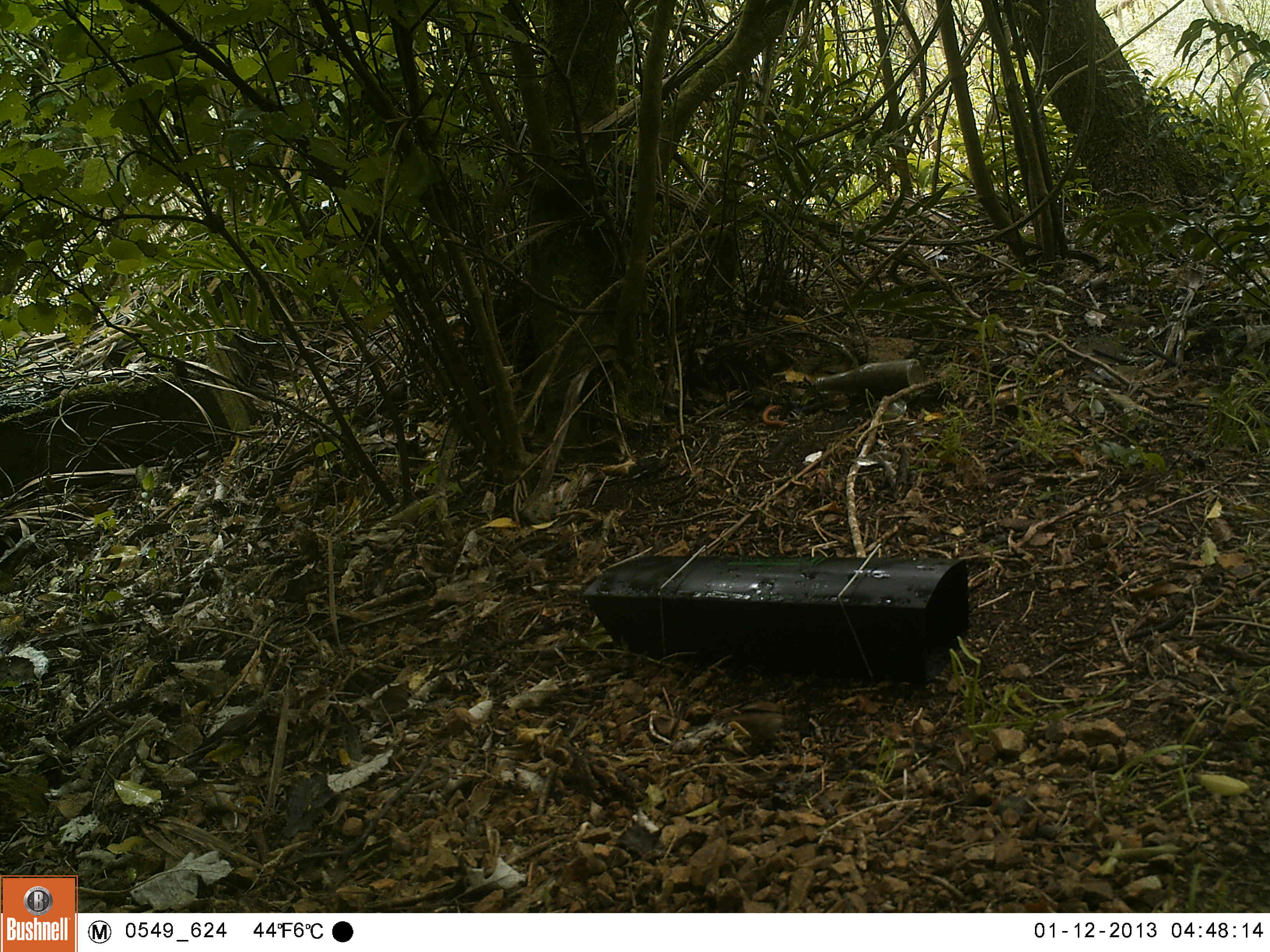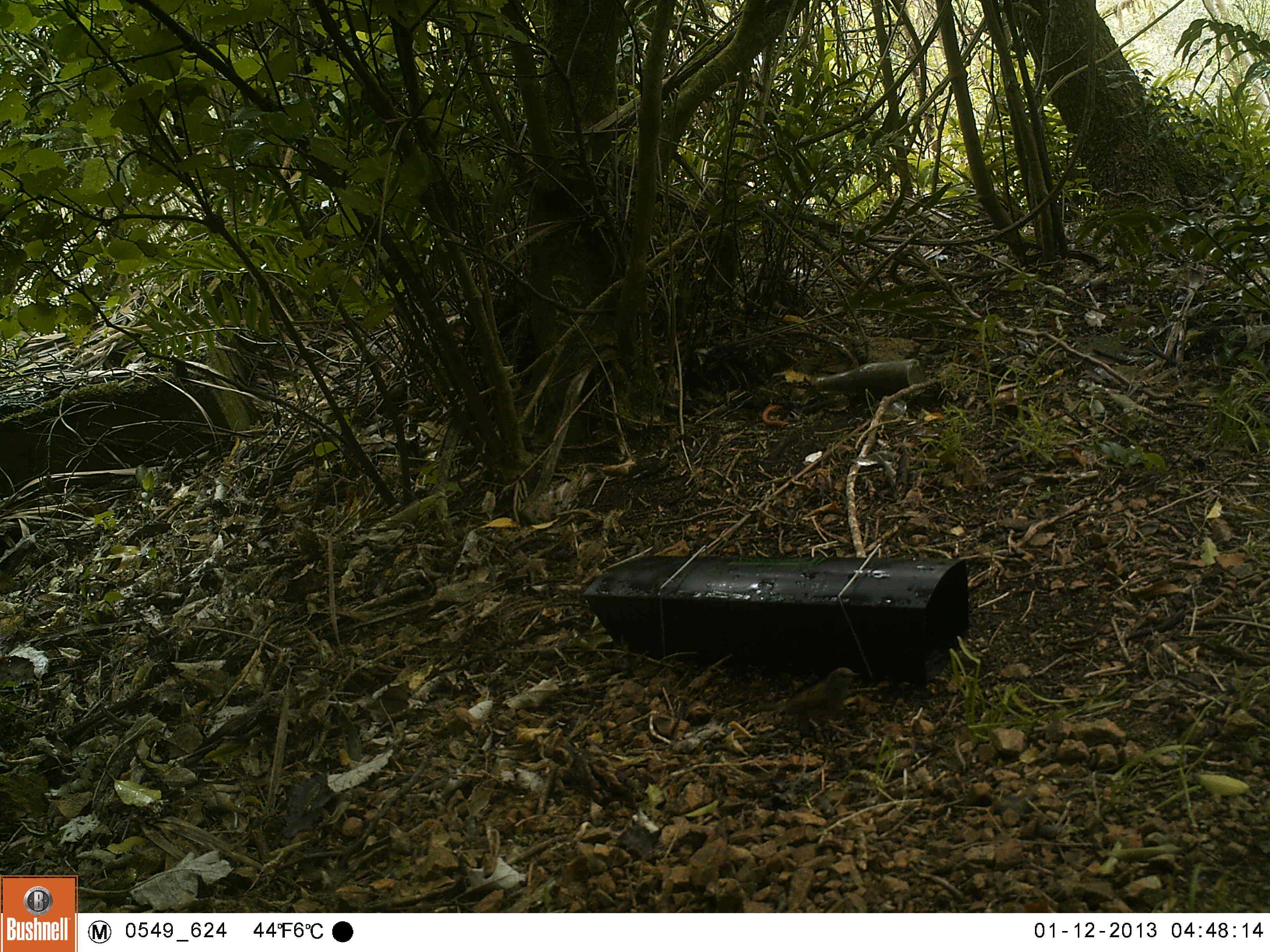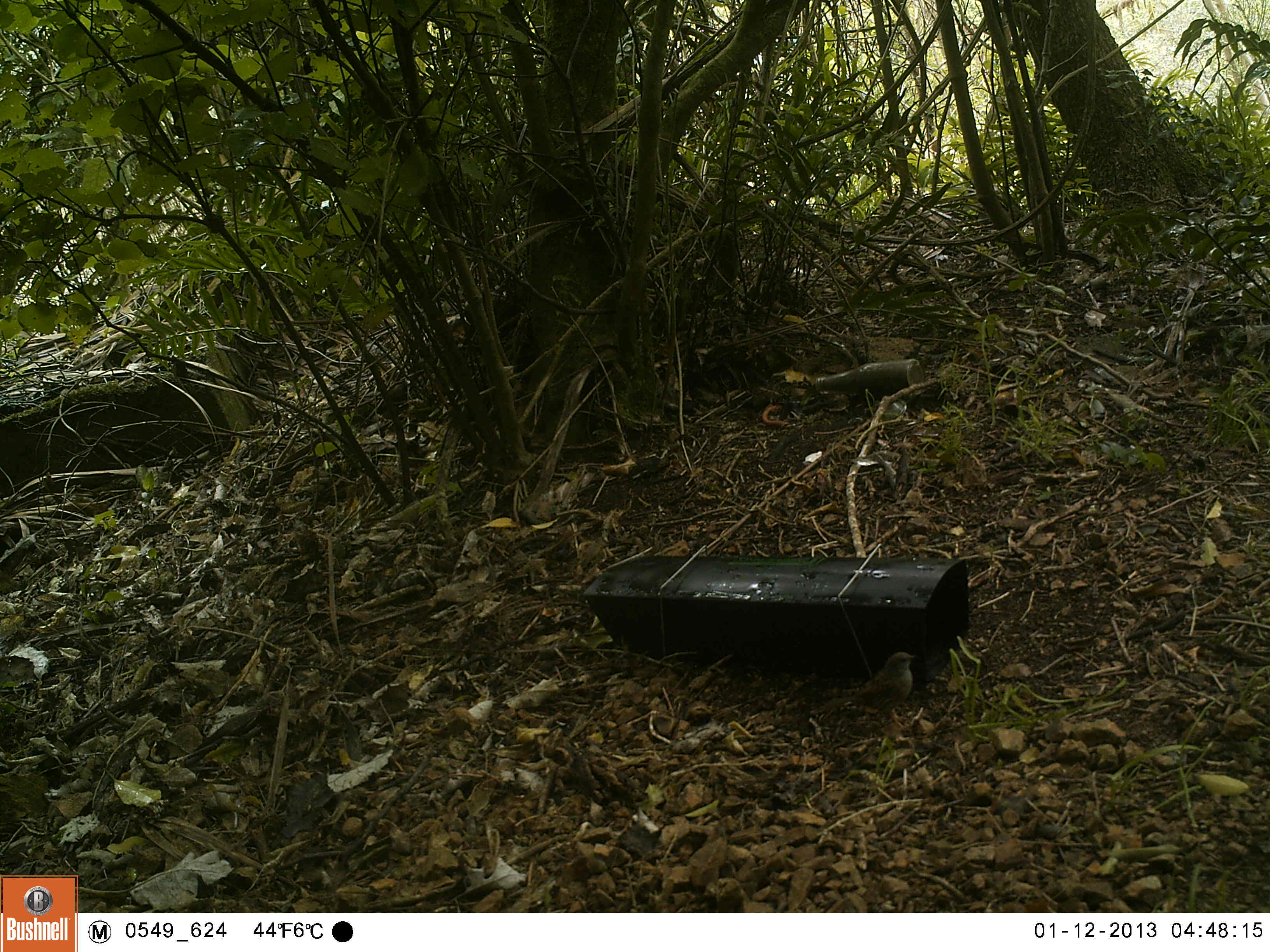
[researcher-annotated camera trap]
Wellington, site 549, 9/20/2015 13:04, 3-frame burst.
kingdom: Animalia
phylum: Chordata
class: Aves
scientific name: Aves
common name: bird